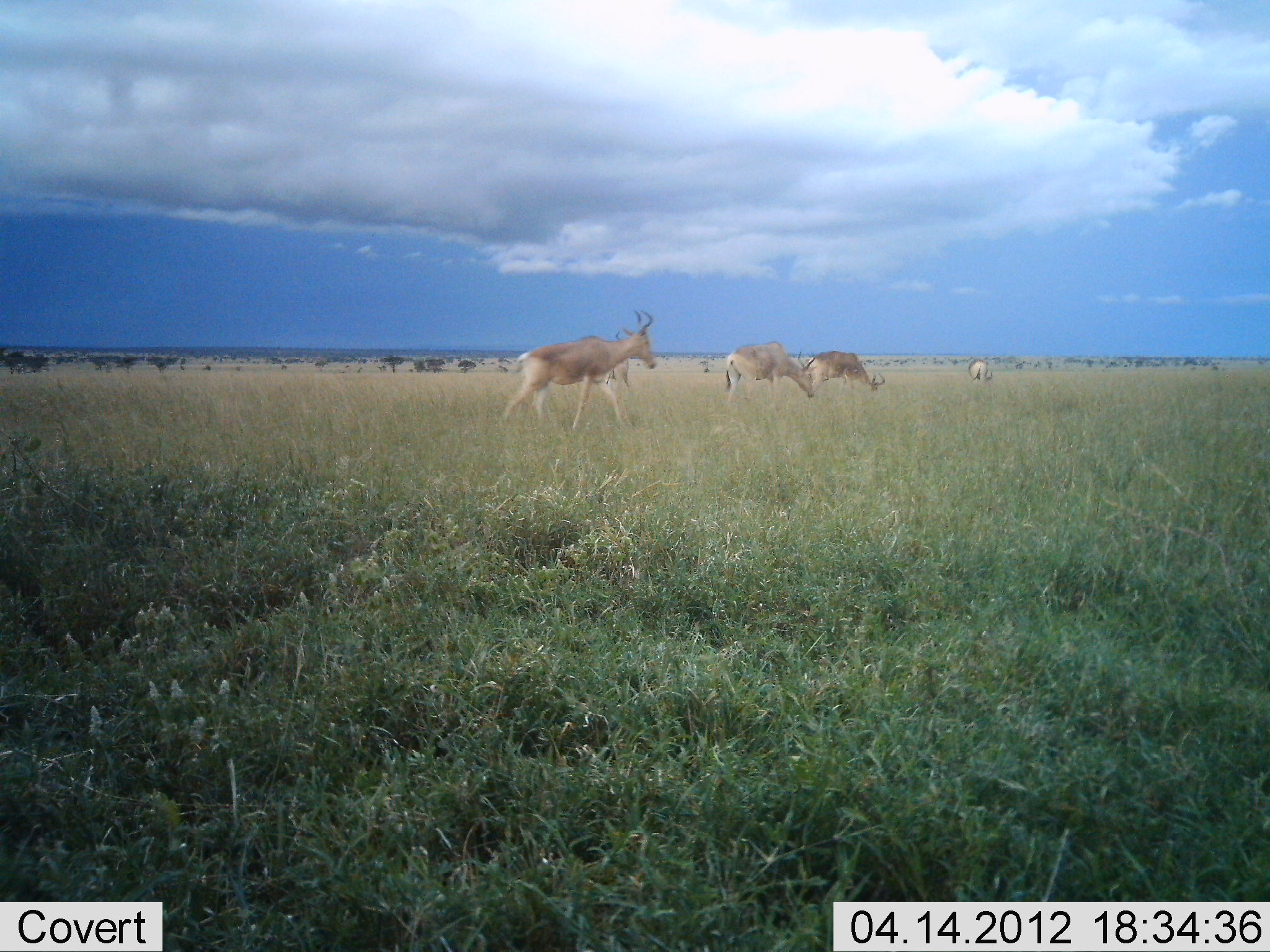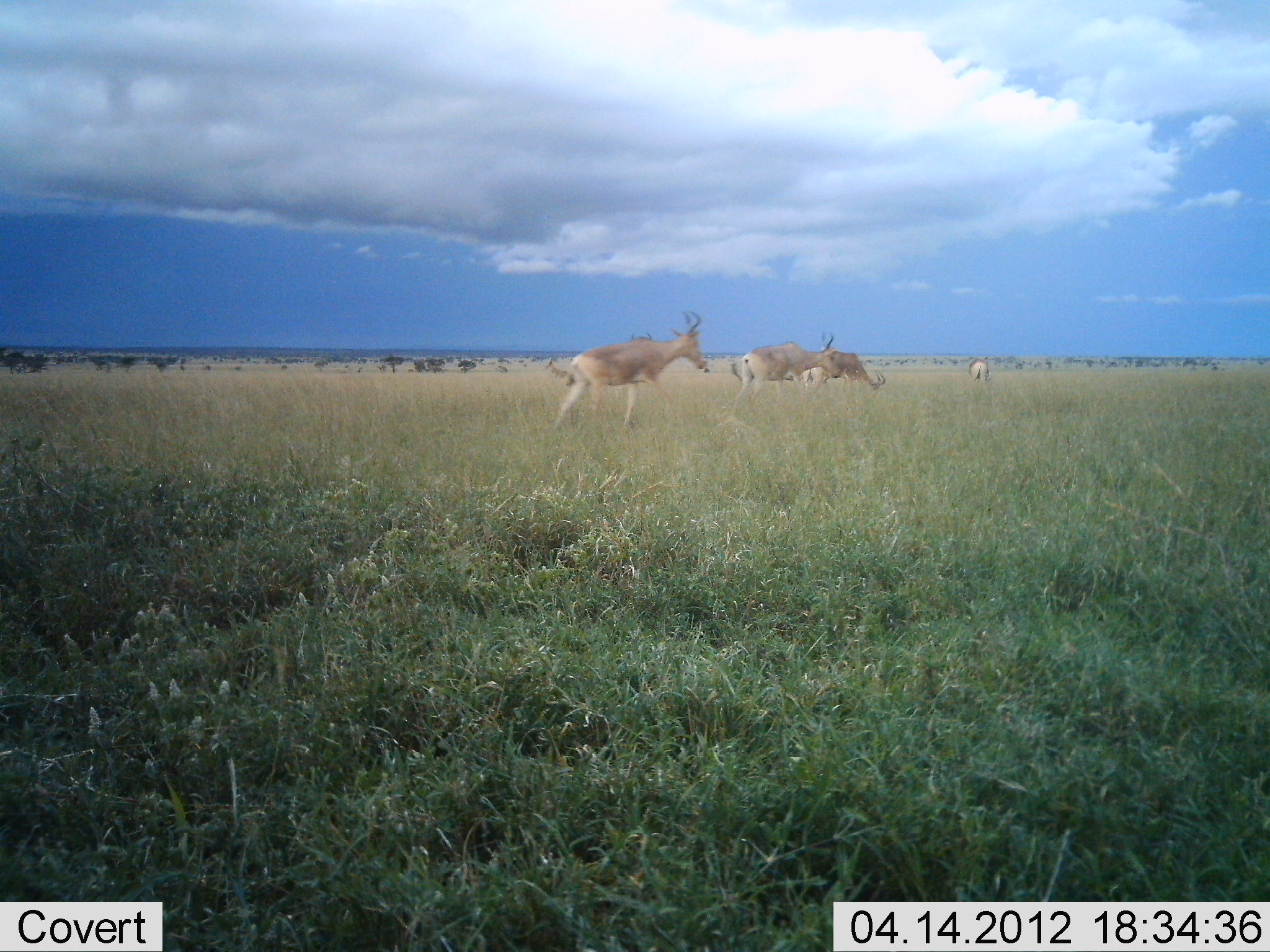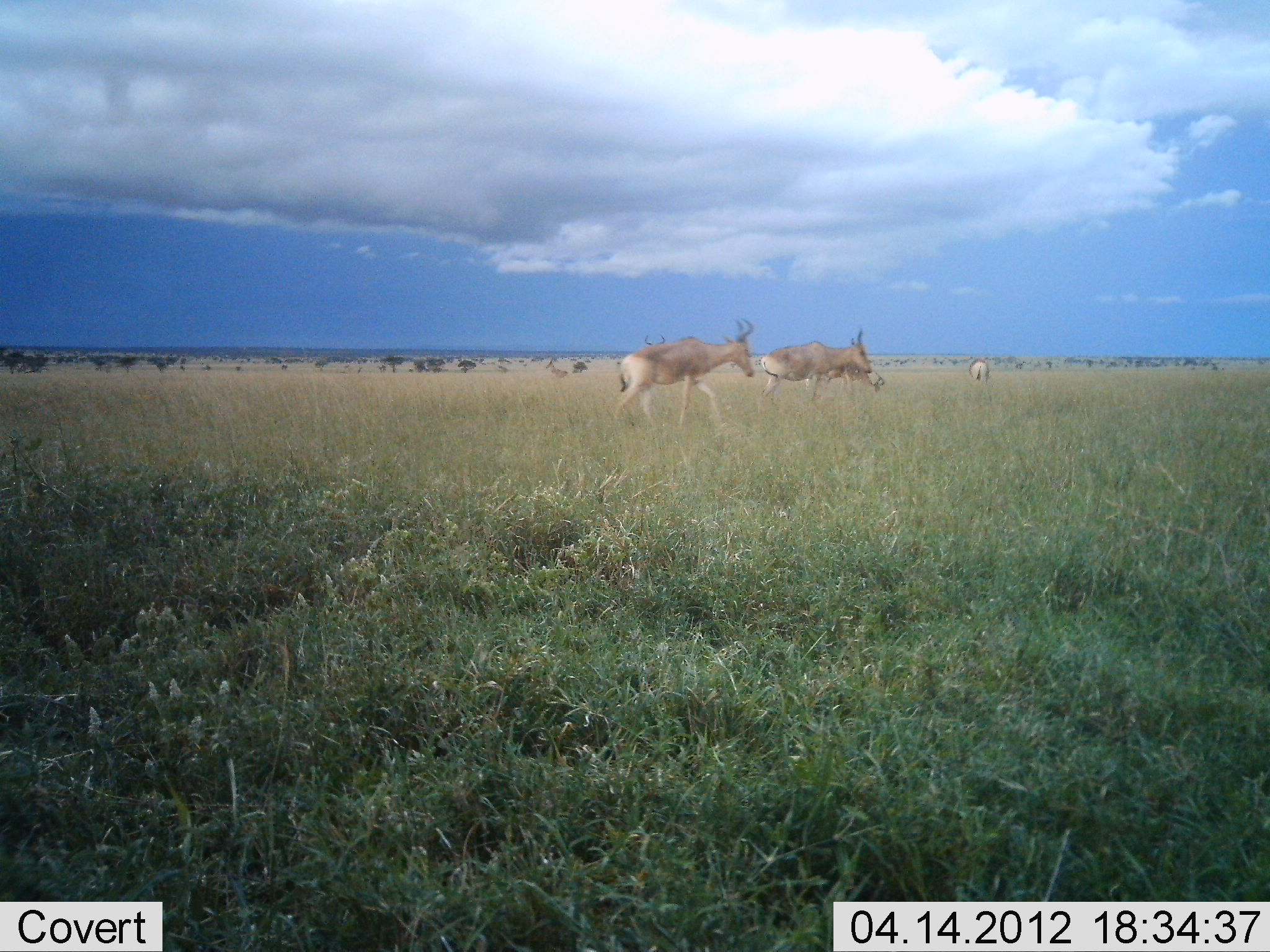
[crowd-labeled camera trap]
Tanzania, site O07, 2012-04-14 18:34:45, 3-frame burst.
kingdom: Animalia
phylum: Chordata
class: Mammalia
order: Artiodactyla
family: Bovidae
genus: Alcelaphus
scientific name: Alcelaphus buselaphus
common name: hartebeest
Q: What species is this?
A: Hartebeest (Alcelaphus buselaphus).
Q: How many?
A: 4.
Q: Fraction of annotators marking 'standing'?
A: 55%.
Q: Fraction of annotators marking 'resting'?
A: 0%.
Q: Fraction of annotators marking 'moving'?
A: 91%.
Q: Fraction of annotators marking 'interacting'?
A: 0%.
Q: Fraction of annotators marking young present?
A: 0%.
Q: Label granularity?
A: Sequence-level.